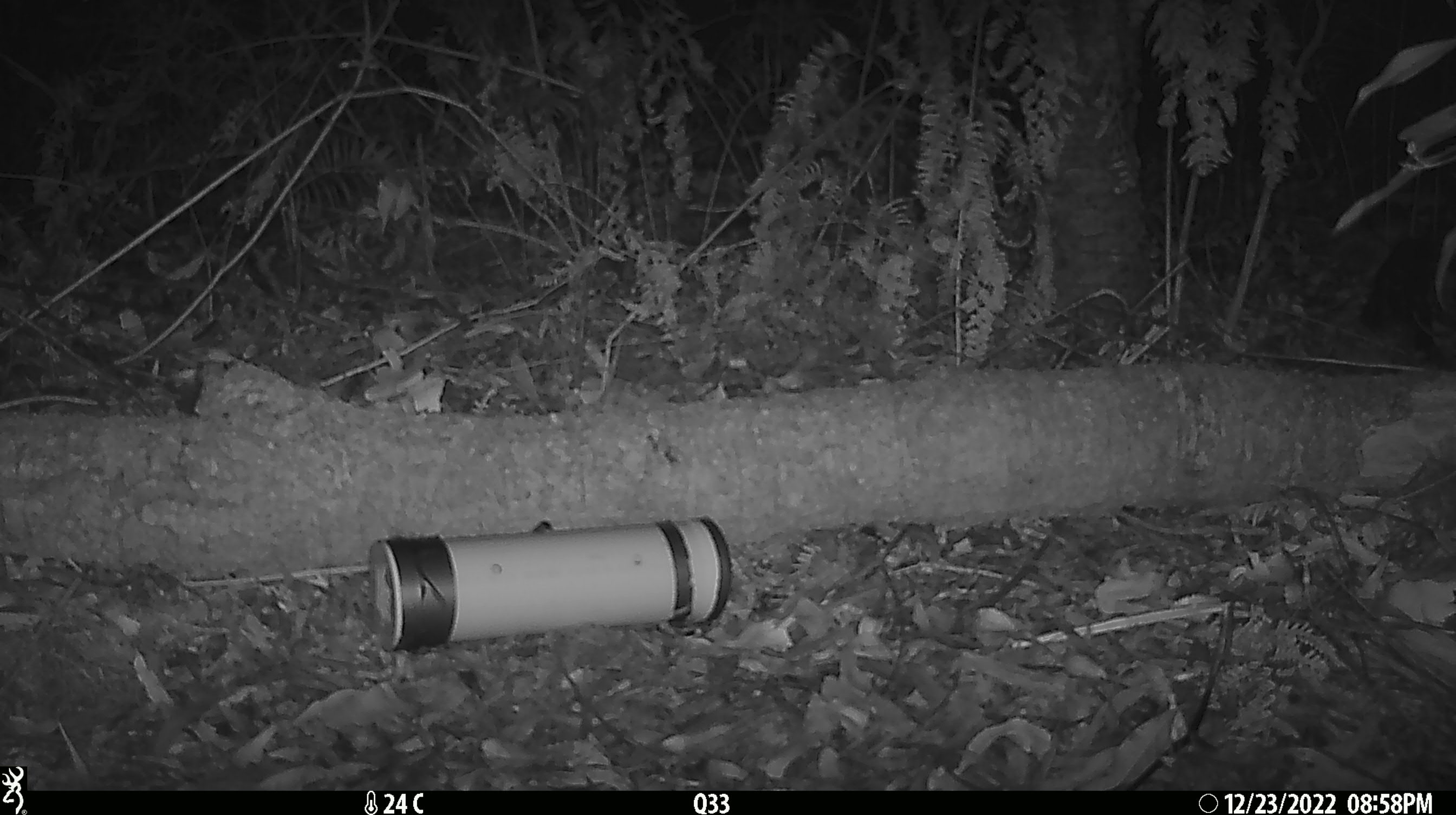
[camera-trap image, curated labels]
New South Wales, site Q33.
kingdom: Animalia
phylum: Chordata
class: Mammalia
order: Dasyuromorphia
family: Dasyuridae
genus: Dasyurus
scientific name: Dasyurus maculatus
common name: spotted-tailed quoll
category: quoll